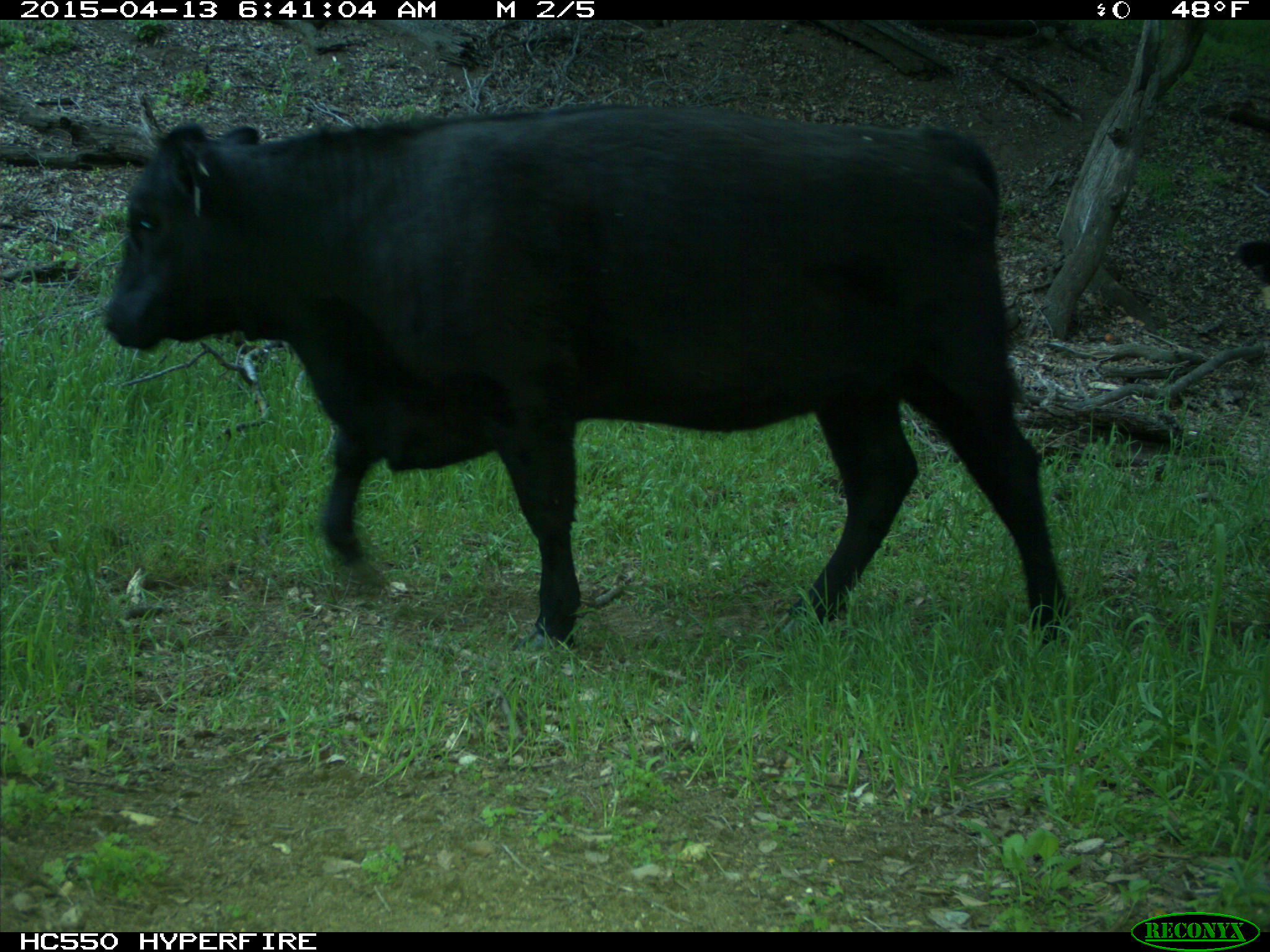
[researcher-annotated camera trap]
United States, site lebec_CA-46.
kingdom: Animalia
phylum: Chordata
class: Mammalia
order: Artiodactyla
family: Bovidae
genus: Bos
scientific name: Bos taurus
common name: domestic cow